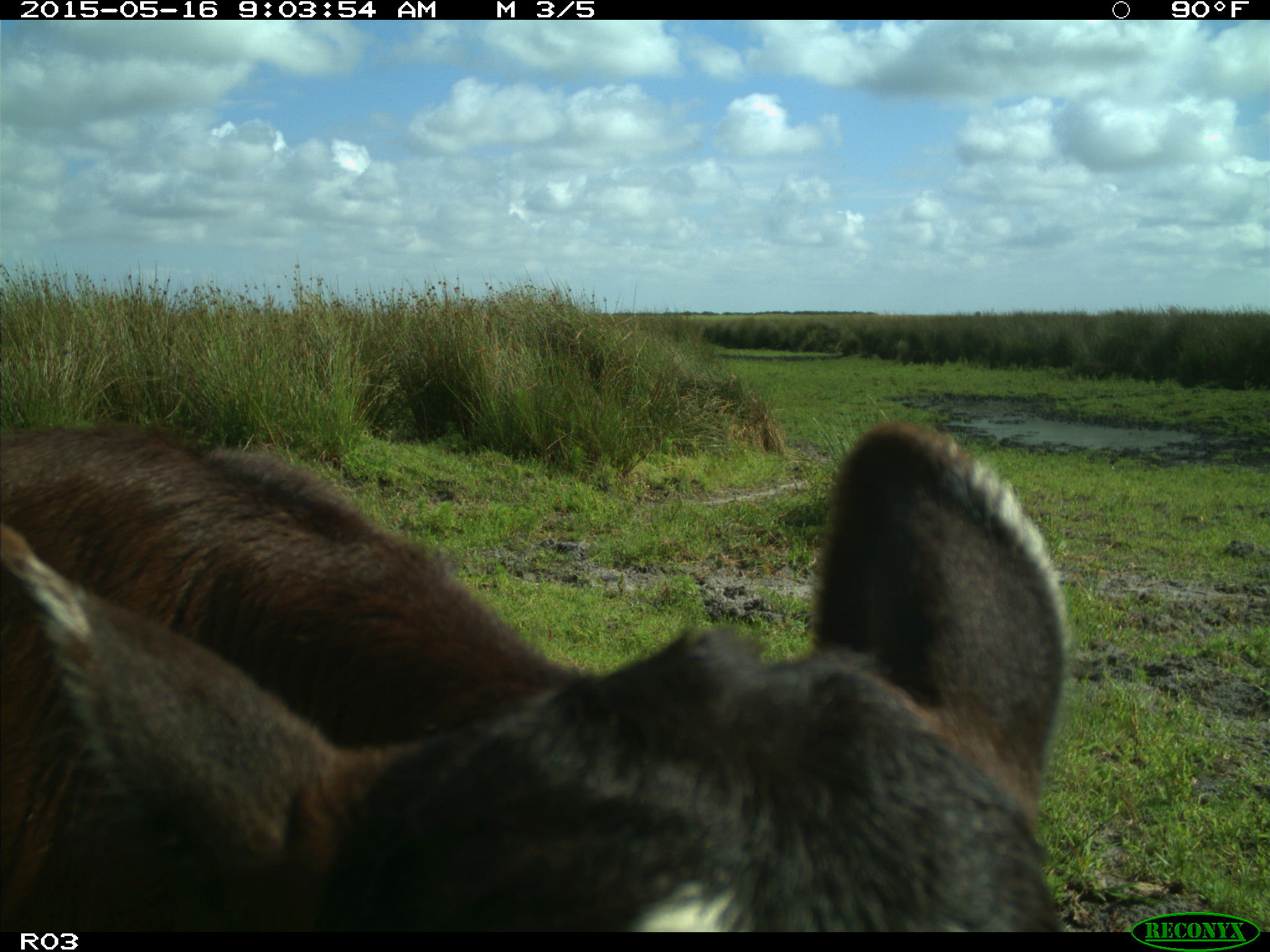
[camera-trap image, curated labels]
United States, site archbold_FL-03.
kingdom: Animalia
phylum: Chordata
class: Mammalia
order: Artiodactyla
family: Bovidae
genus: Bos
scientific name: Bos taurus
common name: domestic cow